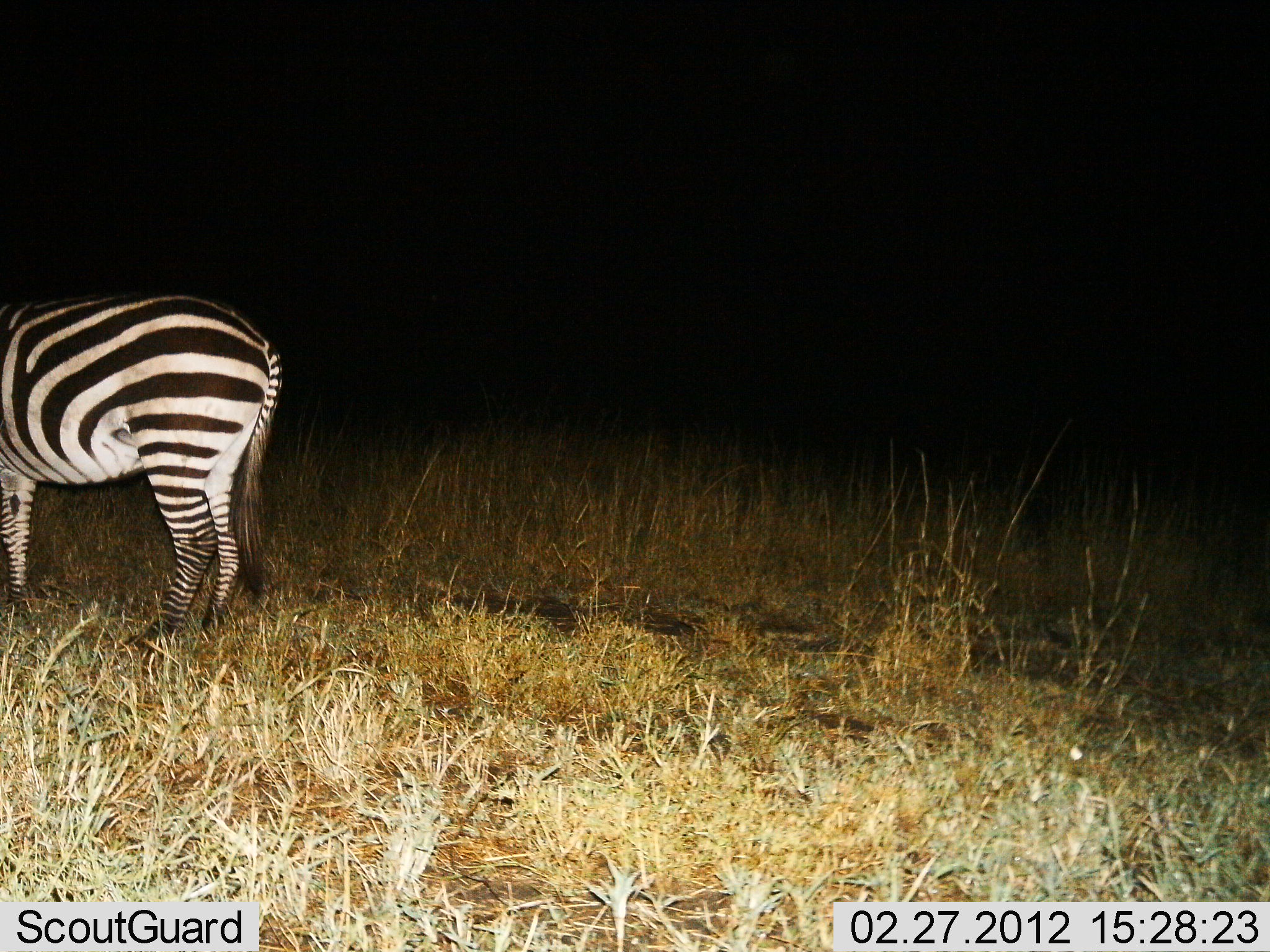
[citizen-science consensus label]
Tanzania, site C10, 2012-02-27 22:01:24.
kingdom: Animalia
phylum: Chordata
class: Mammalia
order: Perissodactyla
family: Equidae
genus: Equus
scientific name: Equus quagga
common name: plains zebra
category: zebra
Zebra (plains zebra) (Equus quagga), count 1. Behavior (volunteer vote fractions): standing 90%, resting 0%, moving 0%, interacting 0%. Young present (vote fraction): 0%. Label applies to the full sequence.